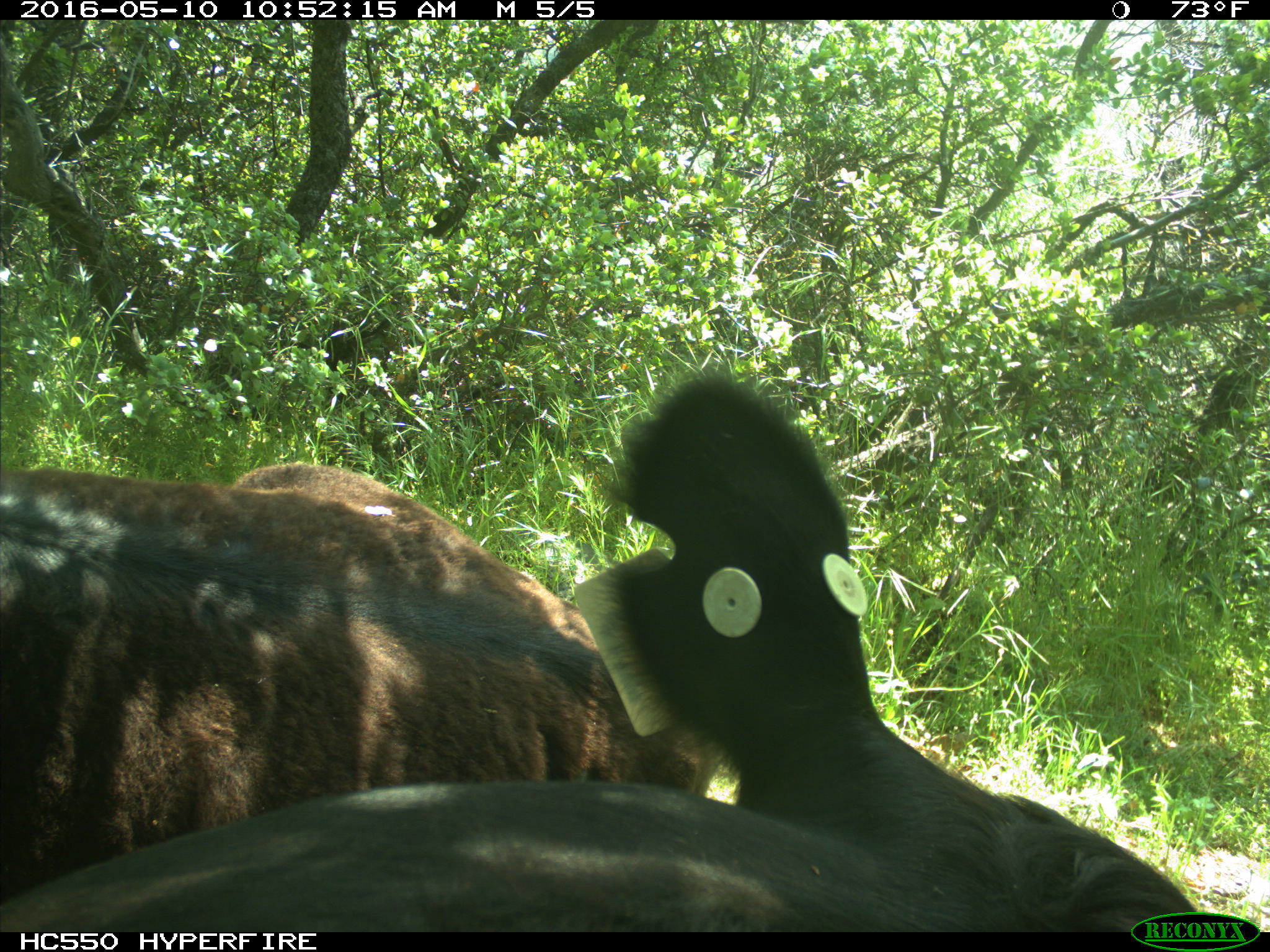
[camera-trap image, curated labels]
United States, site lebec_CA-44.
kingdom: Animalia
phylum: Chordata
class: Mammalia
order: Artiodactyla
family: Bovidae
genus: Bos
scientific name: Bos taurus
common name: domestic cow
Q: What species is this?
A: Bos taurus (domestic cow).